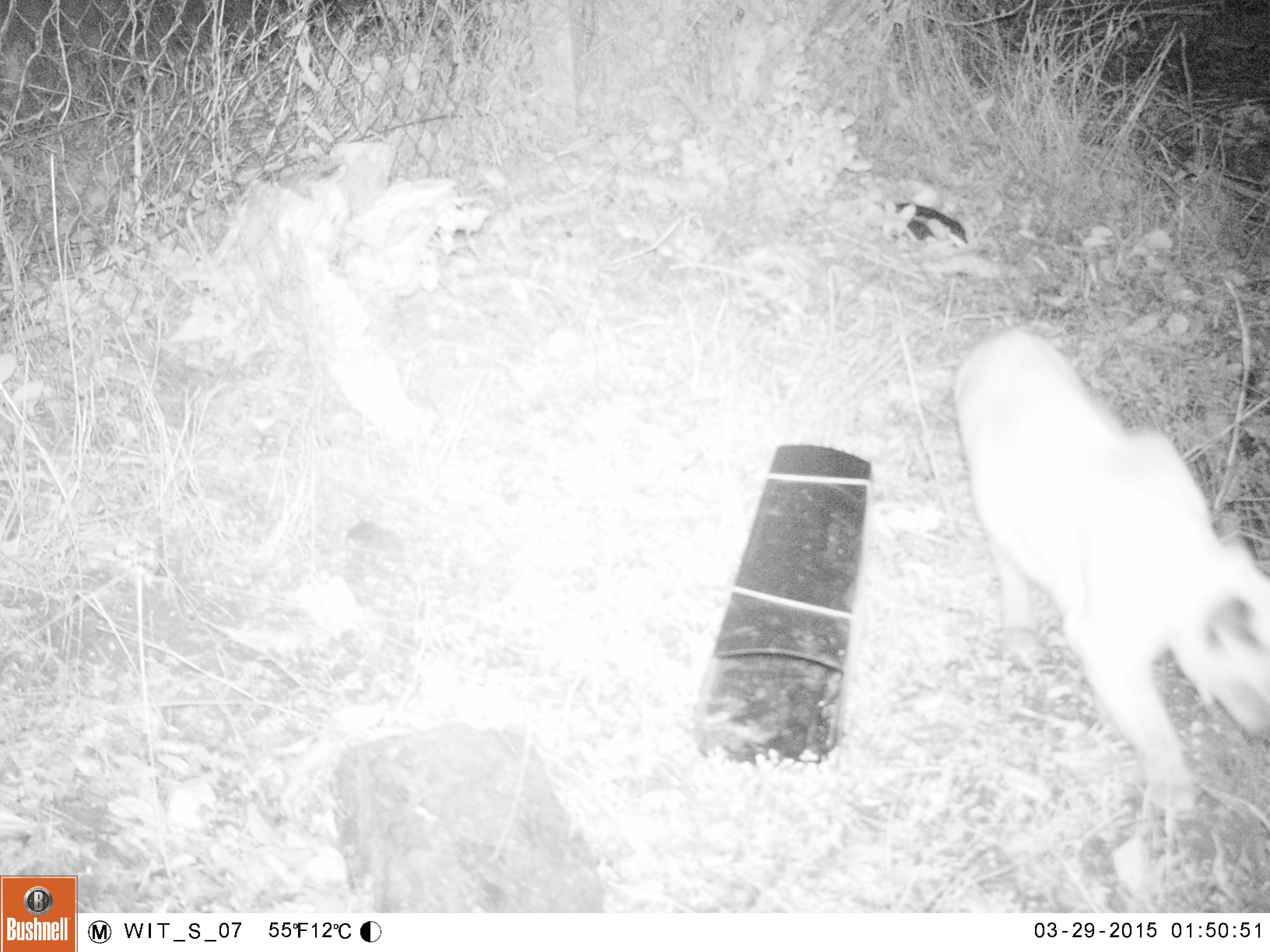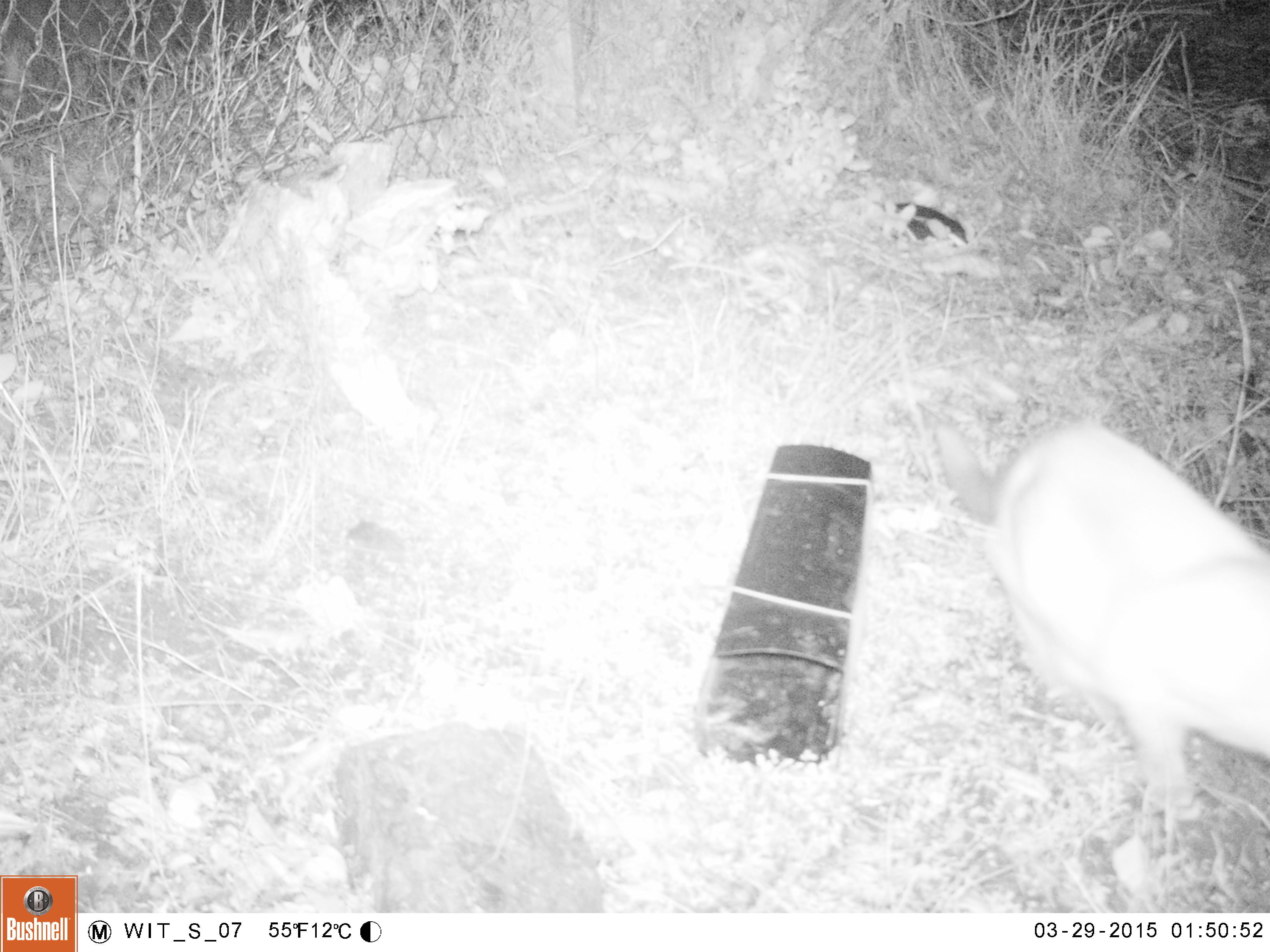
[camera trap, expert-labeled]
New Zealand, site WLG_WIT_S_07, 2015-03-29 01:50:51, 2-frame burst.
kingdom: Animalia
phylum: Chordata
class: Mammalia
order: Carnivora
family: Felidae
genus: Felis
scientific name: Felis catus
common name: domestic cat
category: cat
Cat (domestic cat) (Felis catus).